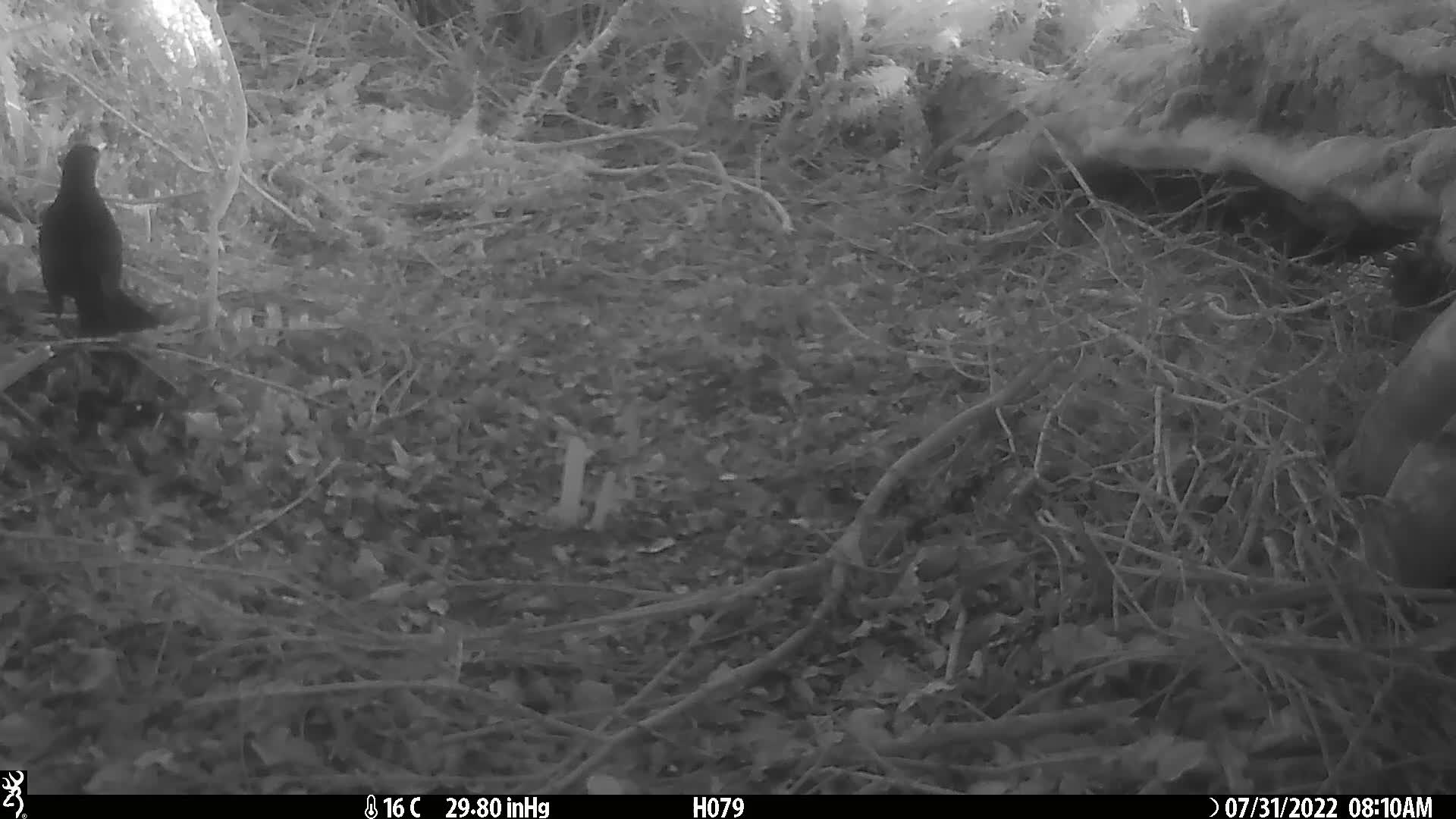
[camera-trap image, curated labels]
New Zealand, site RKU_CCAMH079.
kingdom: Animalia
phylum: Chordata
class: Aves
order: Passeriformes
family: Turdidae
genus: Turdus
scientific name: Turdus merula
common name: eurasian blackbird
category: blackbird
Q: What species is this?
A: Blackbird (eurasian blackbird) (Turdus merula).